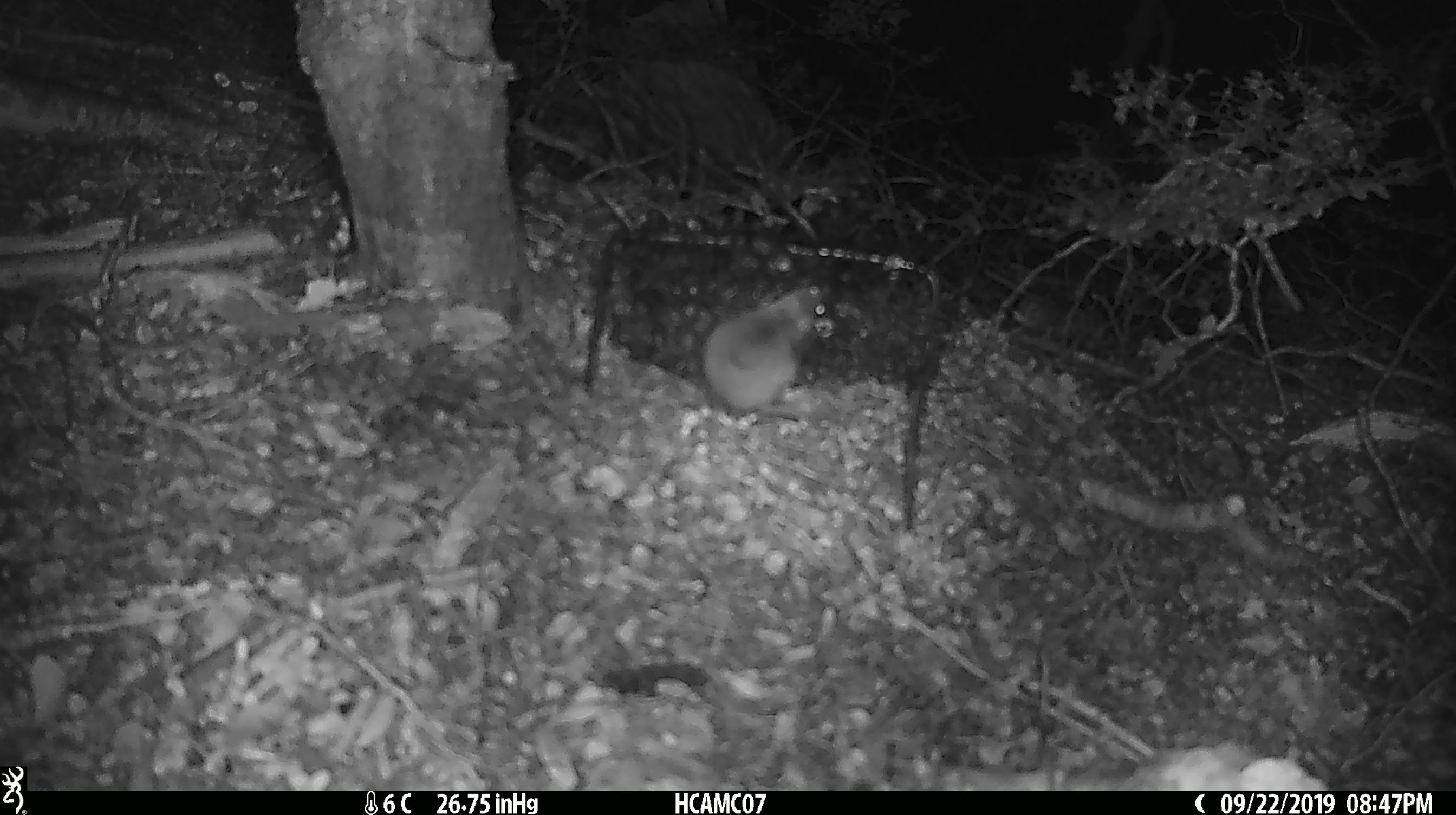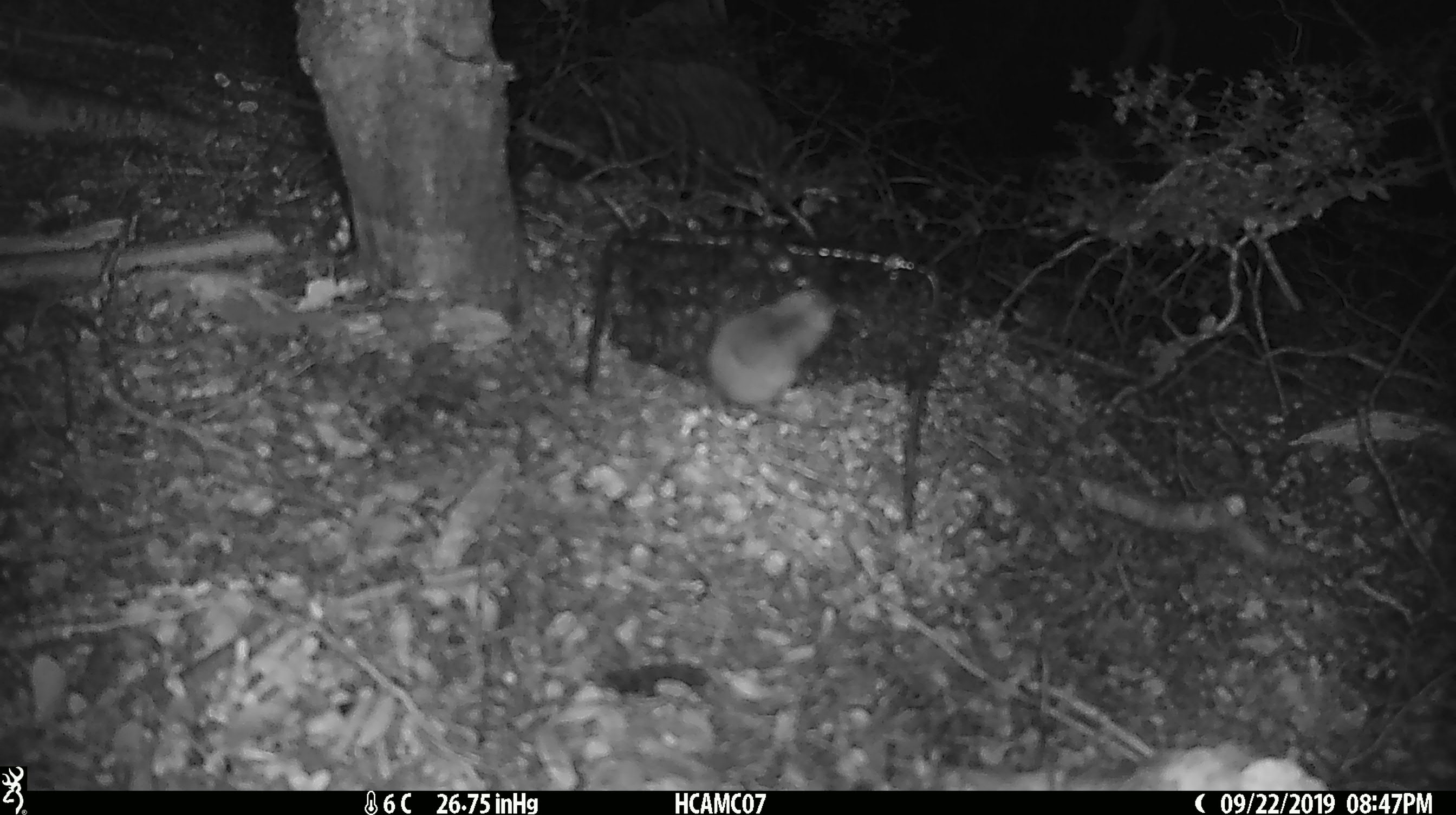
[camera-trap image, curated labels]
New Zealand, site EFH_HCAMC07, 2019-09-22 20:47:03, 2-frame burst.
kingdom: Animalia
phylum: Chordata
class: Mammalia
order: Rodentia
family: Muridae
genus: Mus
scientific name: Mus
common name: mouse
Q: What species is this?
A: Mouse (Mus).